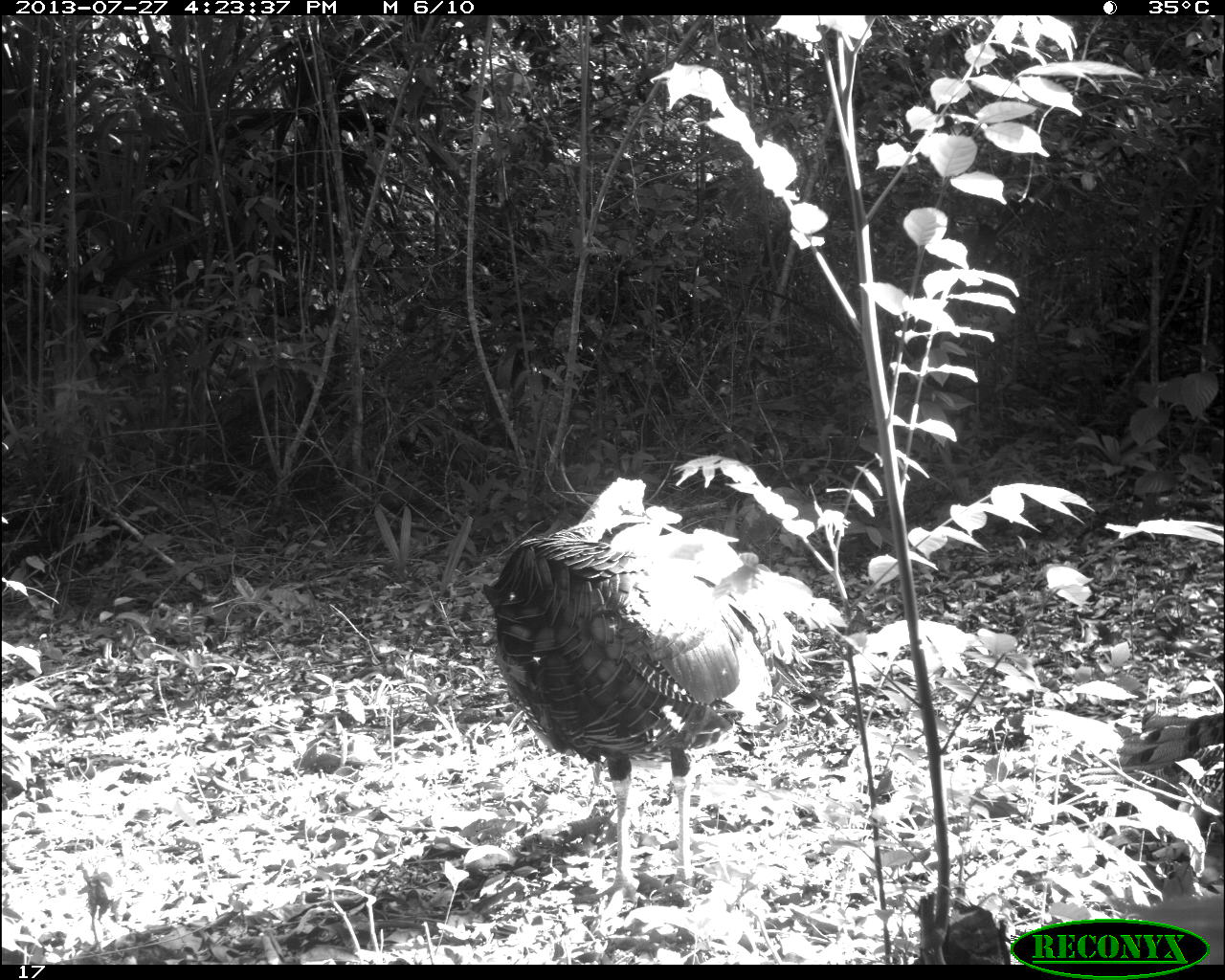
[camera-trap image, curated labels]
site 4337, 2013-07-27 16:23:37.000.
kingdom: Animalia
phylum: Chordata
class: Aves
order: Galliformes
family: Phasianidae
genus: Meleagris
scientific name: Meleagris ocellata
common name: ocellated turkey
Meleagris ocellata (ocellated turkey), count 1, sex male.